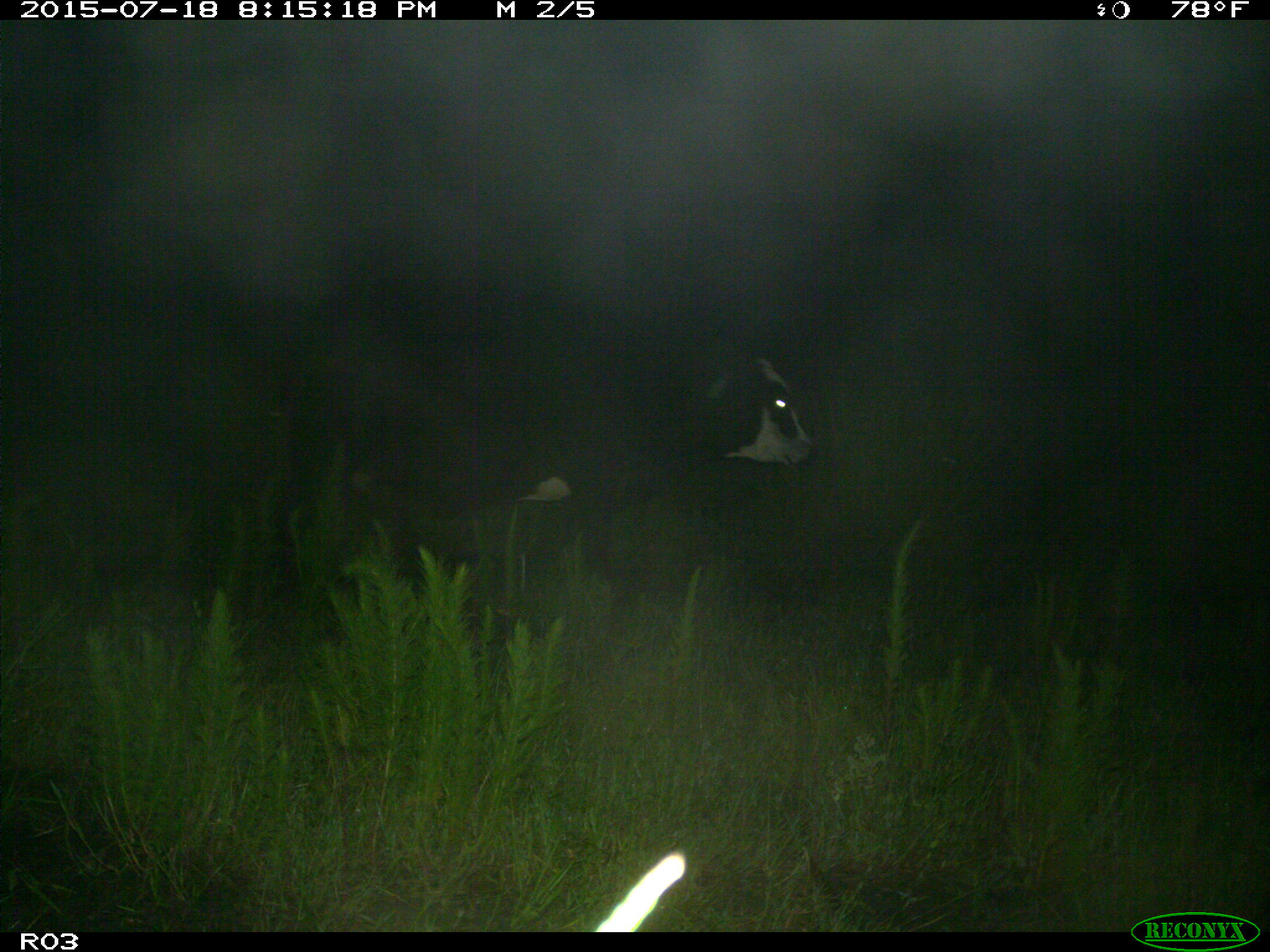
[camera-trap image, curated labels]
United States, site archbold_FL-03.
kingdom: Animalia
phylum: Chordata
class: Mammalia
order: Artiodactyla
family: Bovidae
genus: Bos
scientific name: Bos taurus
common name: domestic cow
Bos taurus (domestic cow).